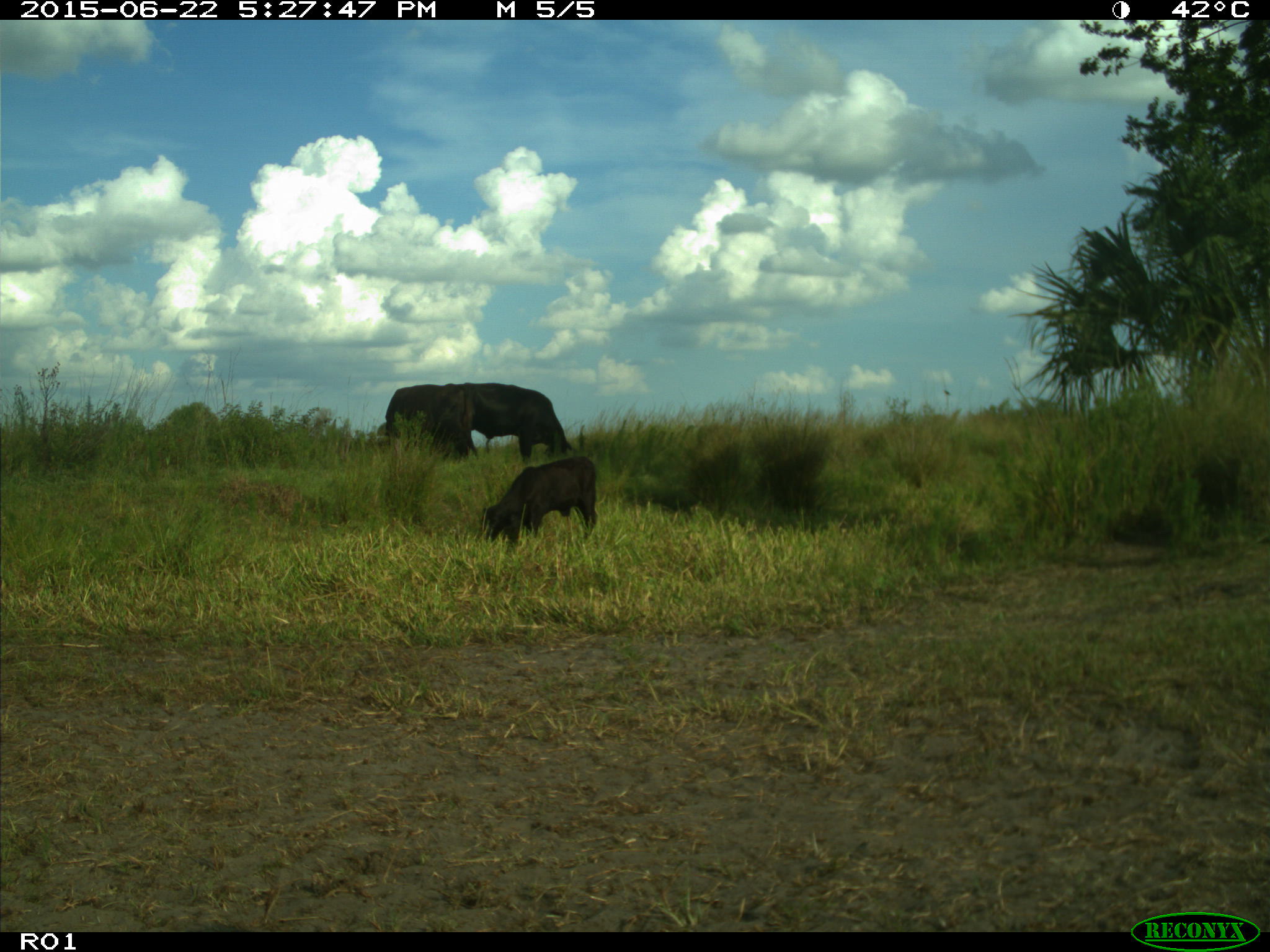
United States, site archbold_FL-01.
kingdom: Animalia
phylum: Chordata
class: Mammalia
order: Artiodactyla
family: Bovidae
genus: Bos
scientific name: Bos taurus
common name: domestic cow